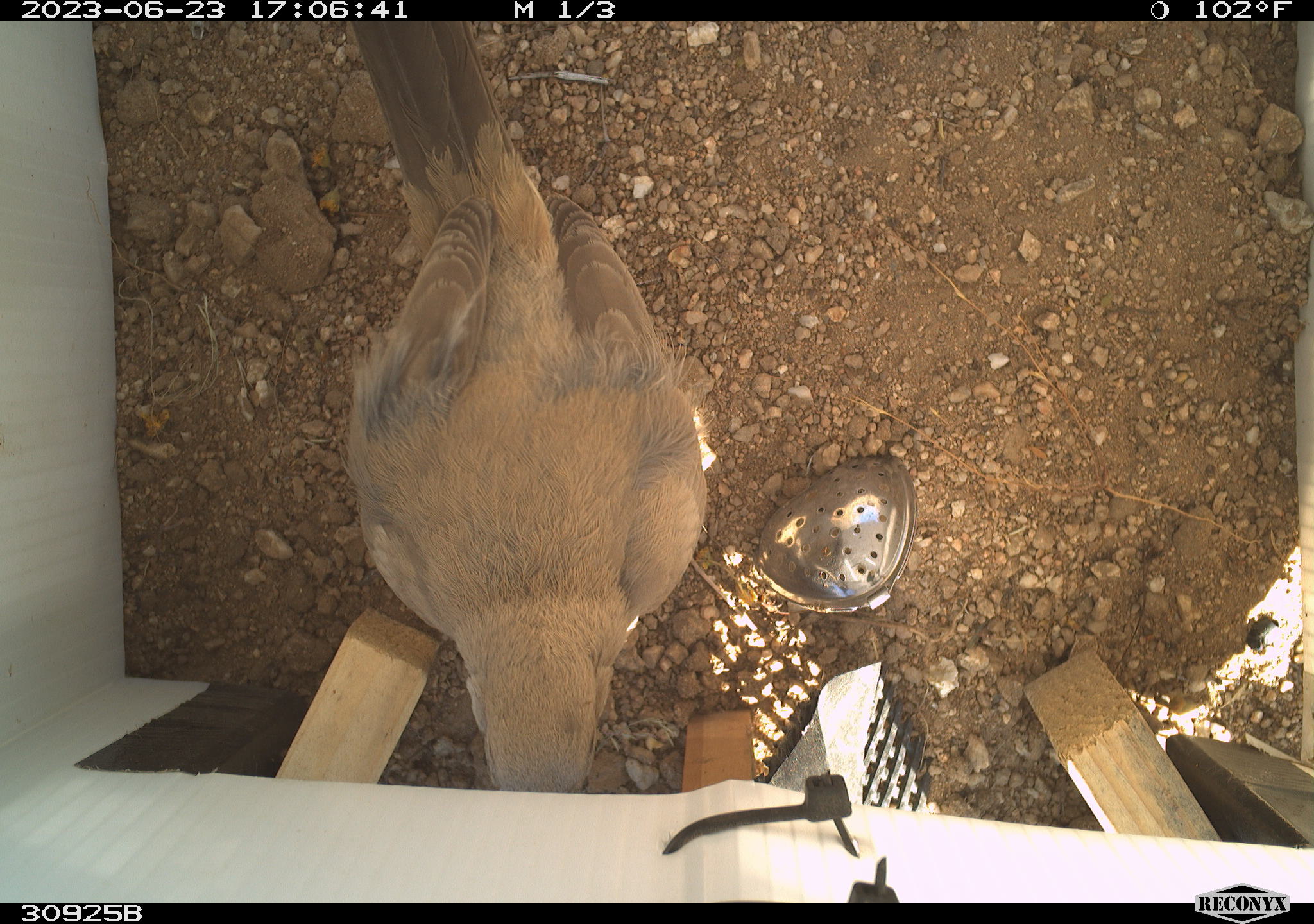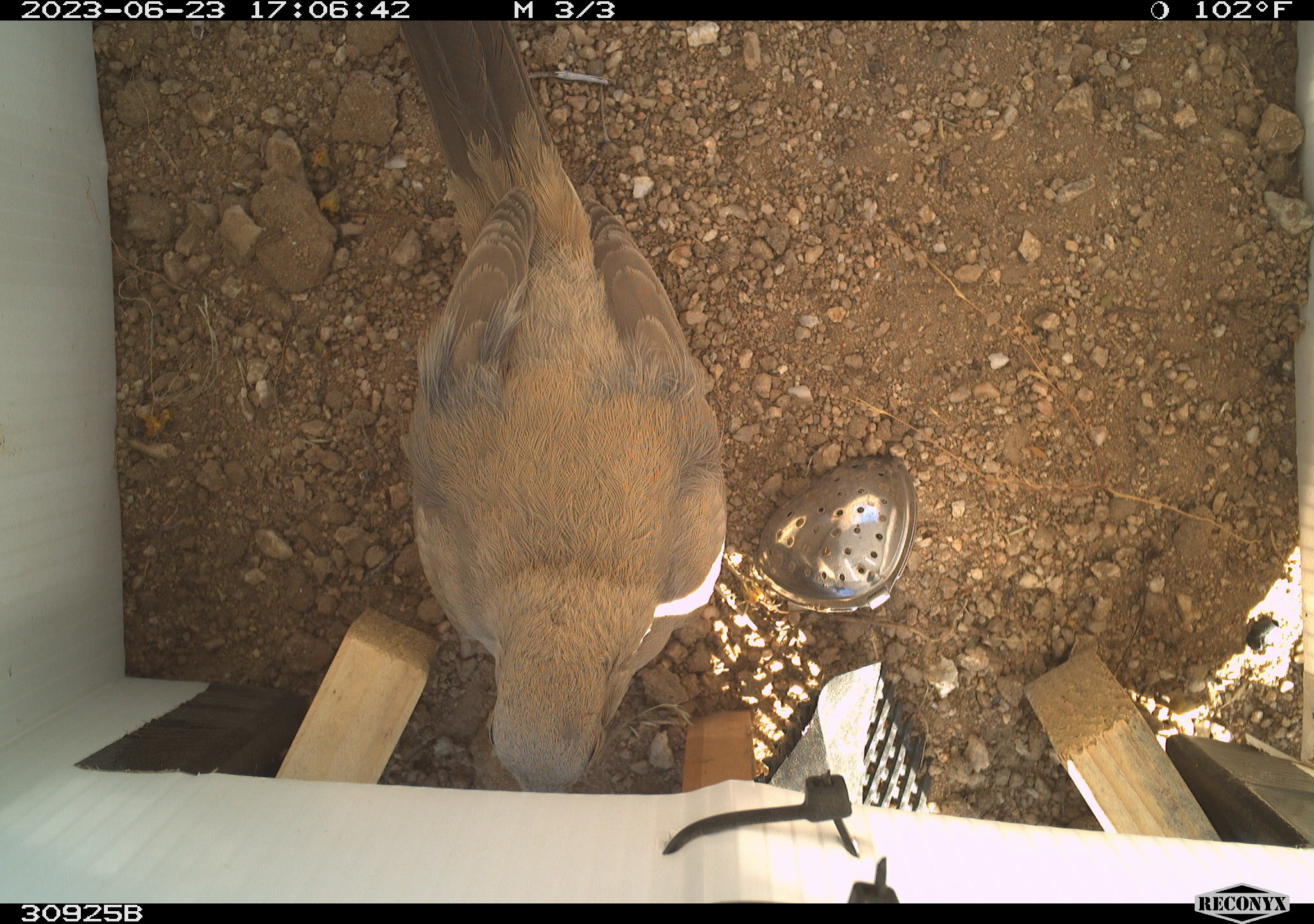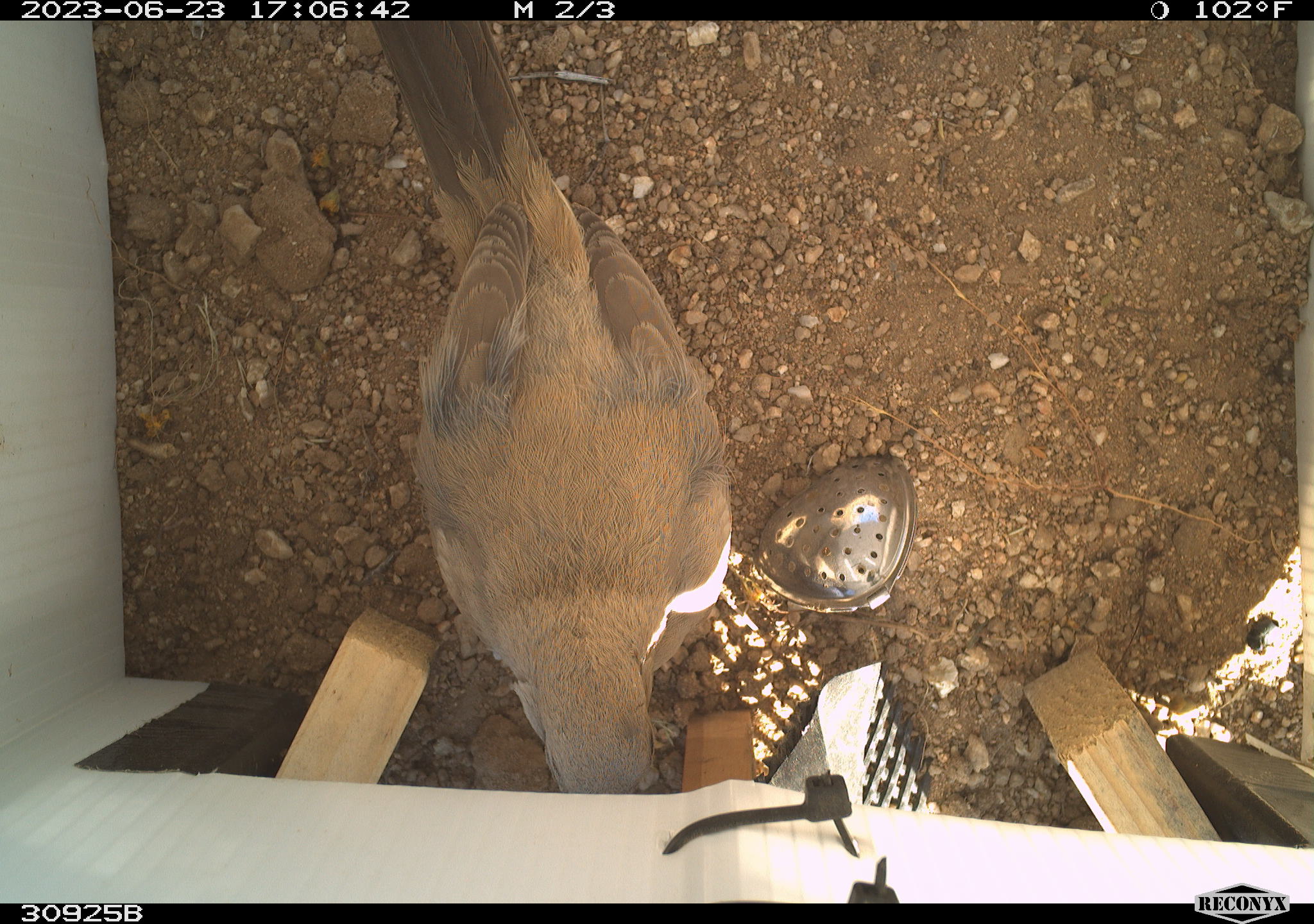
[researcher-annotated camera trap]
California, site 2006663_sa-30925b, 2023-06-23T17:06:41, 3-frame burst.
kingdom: Animalia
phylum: Chordata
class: Aves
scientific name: Aves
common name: bird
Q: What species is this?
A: Bird (Aves).